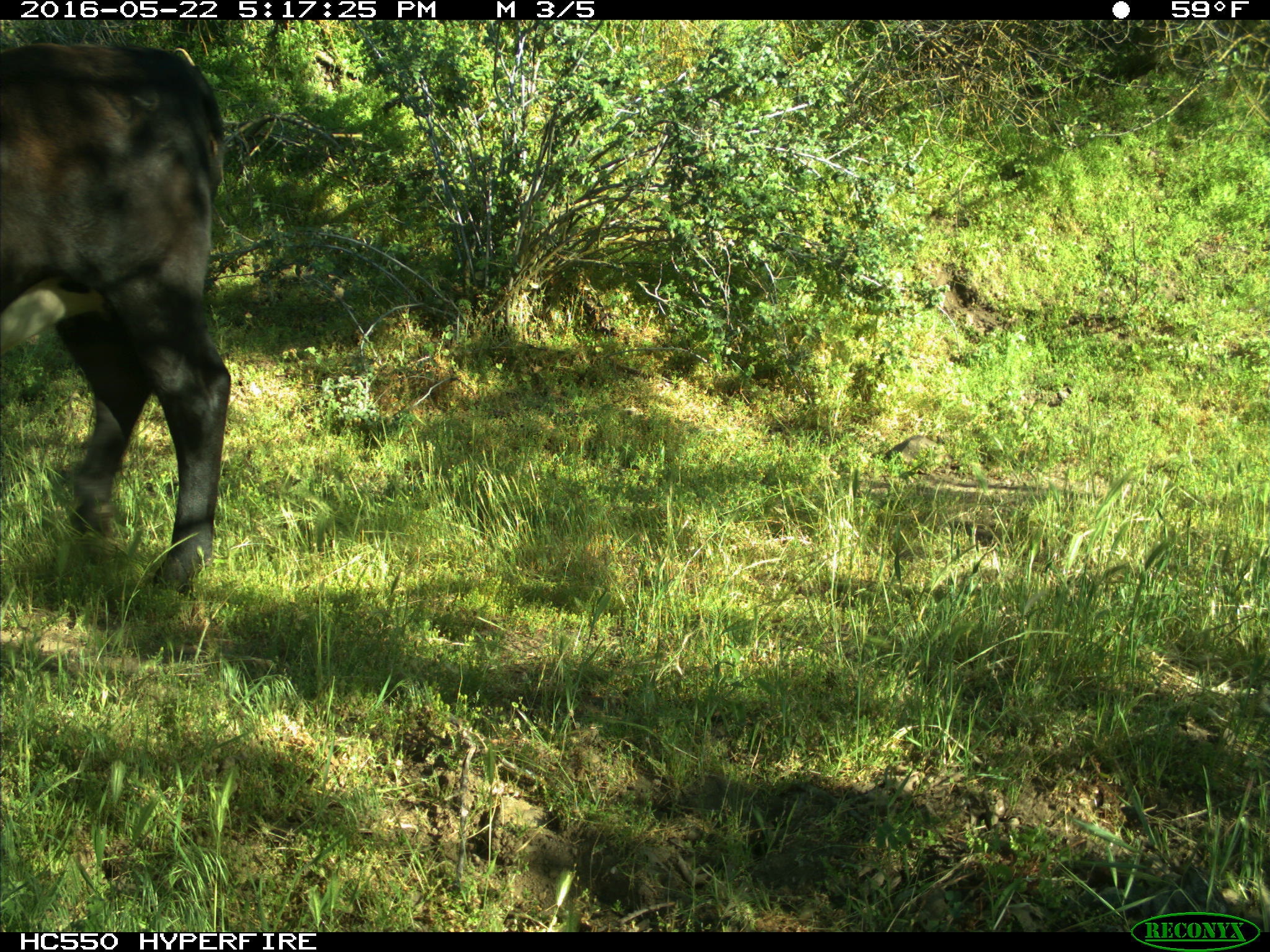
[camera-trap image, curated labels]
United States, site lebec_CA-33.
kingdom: Animalia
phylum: Chordata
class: Mammalia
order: Artiodactyla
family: Bovidae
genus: Bos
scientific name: Bos taurus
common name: domestic cow